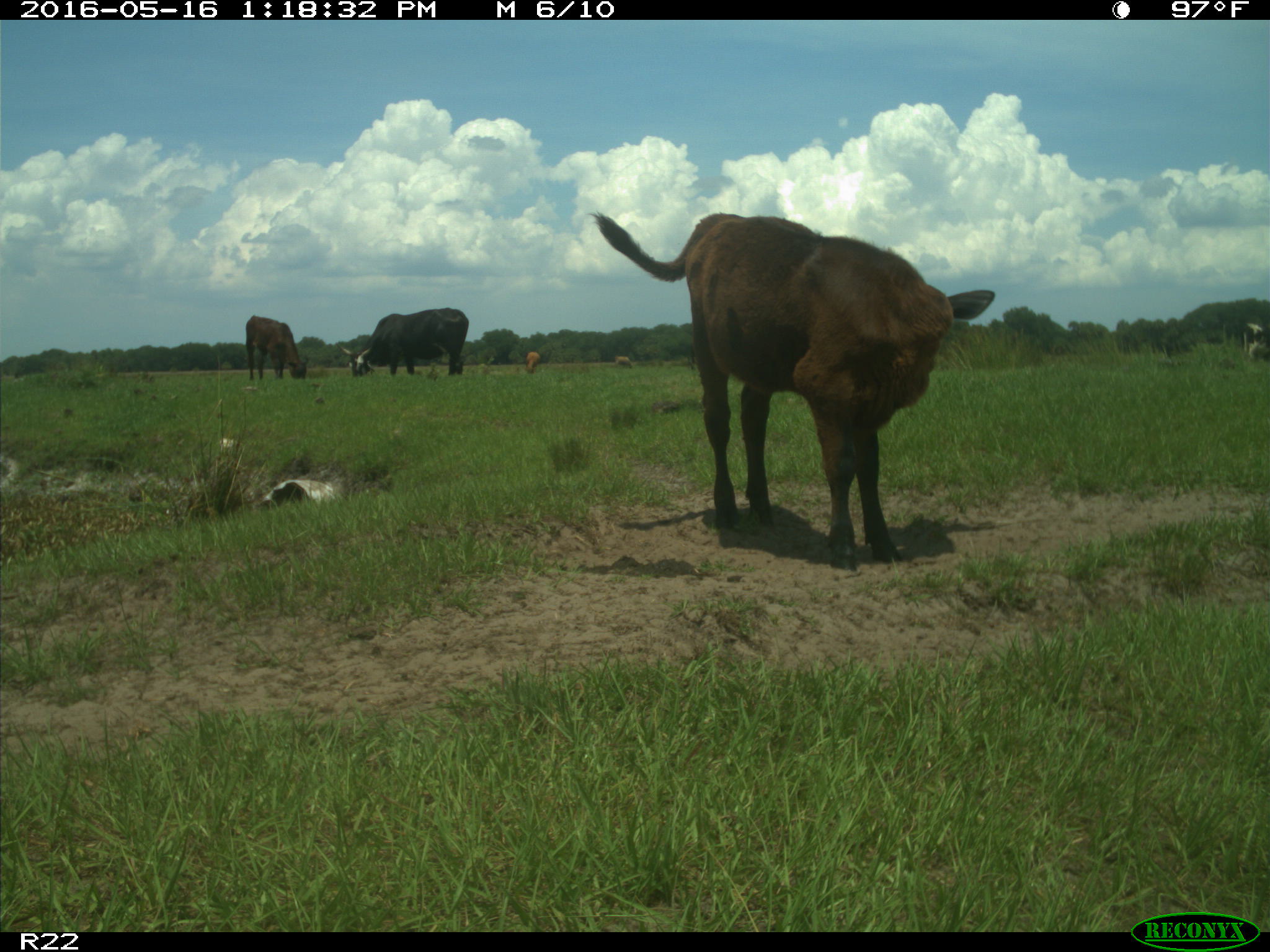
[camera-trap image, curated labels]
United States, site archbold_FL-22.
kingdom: Animalia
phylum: Chordata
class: Mammalia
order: Artiodactyla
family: Bovidae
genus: Bos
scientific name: Bos taurus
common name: domestic cow